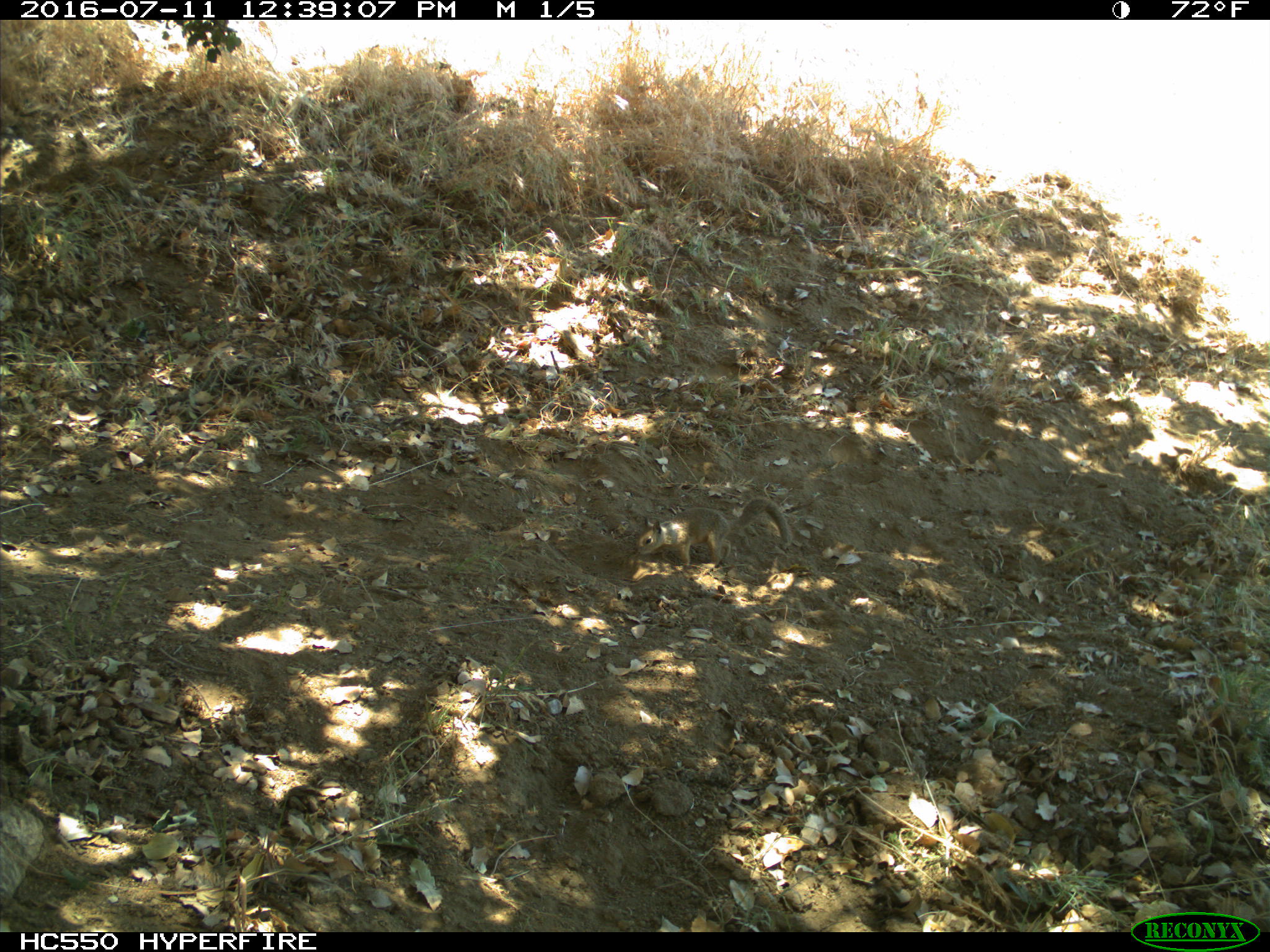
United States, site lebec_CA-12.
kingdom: Animalia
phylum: Chordata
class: Mammalia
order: Rodentia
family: Sciuridae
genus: Otospermophilus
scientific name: Otospermophilus beecheyi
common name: california ground squirrel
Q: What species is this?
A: Otospermophilus beecheyi (california ground squirrel).